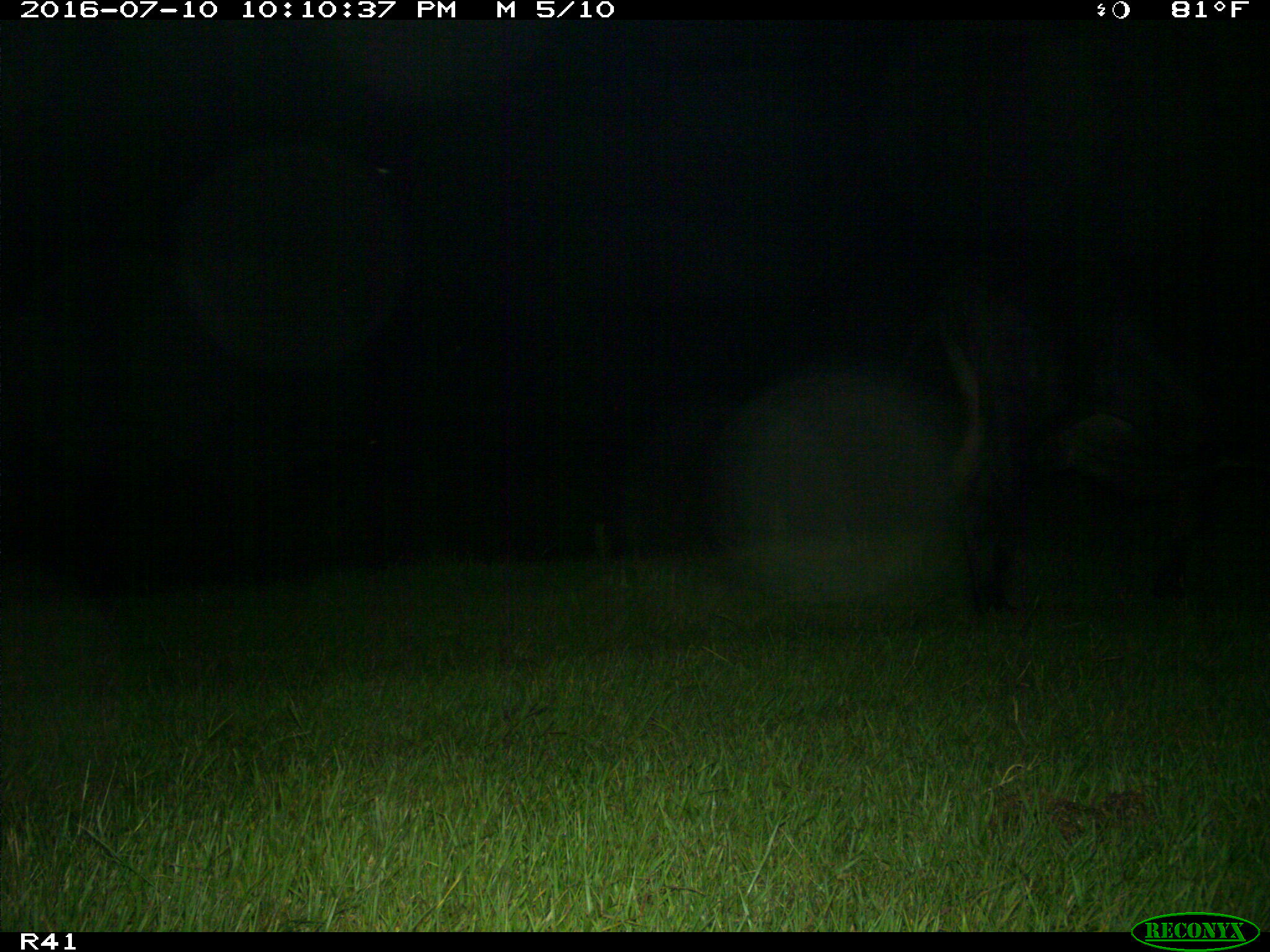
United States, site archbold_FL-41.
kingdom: Animalia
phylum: Chordata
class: Mammalia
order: Artiodactyla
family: Bovidae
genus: Bos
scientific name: Bos taurus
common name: domestic cow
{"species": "Bos taurus (domestic cow)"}